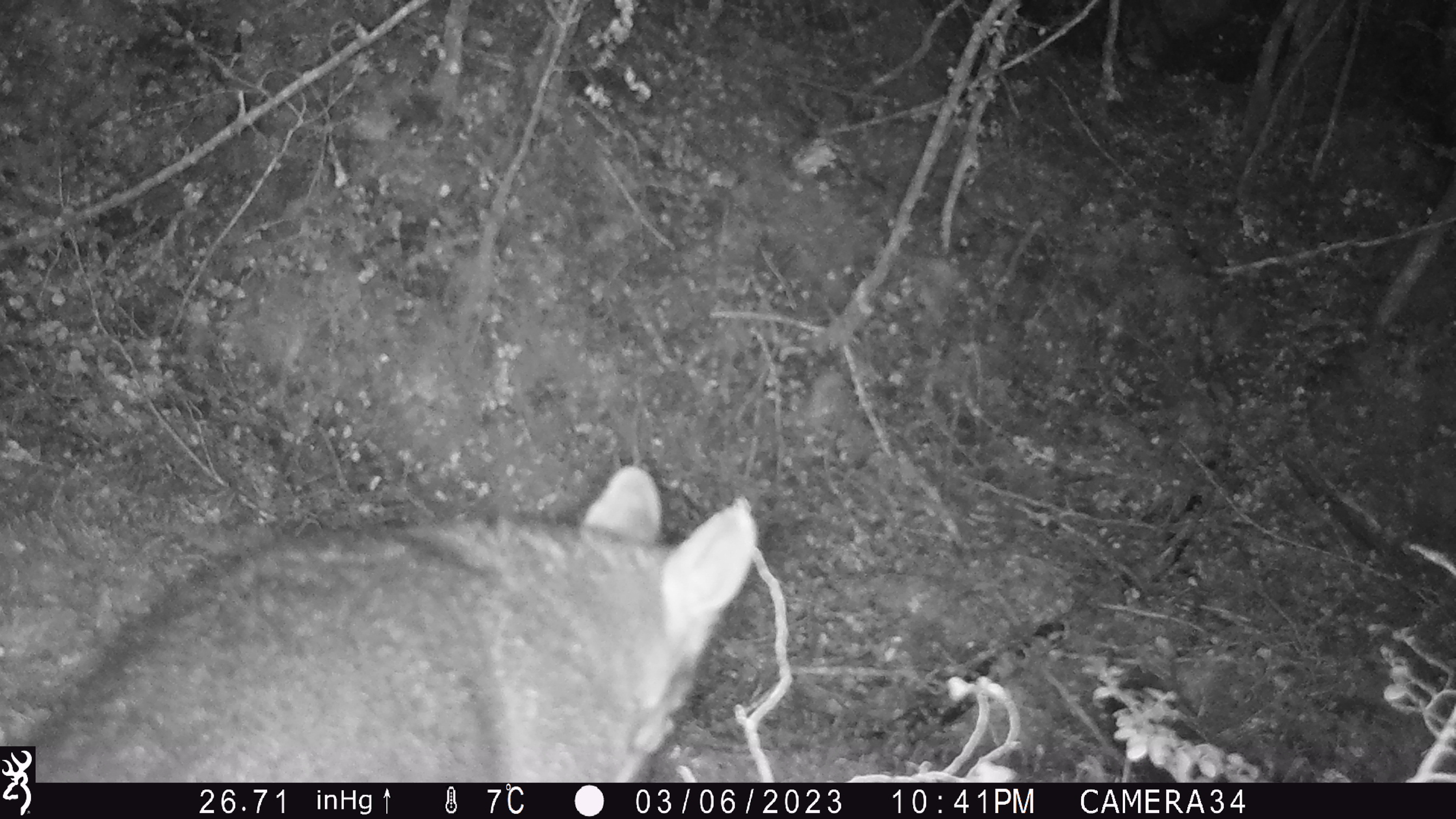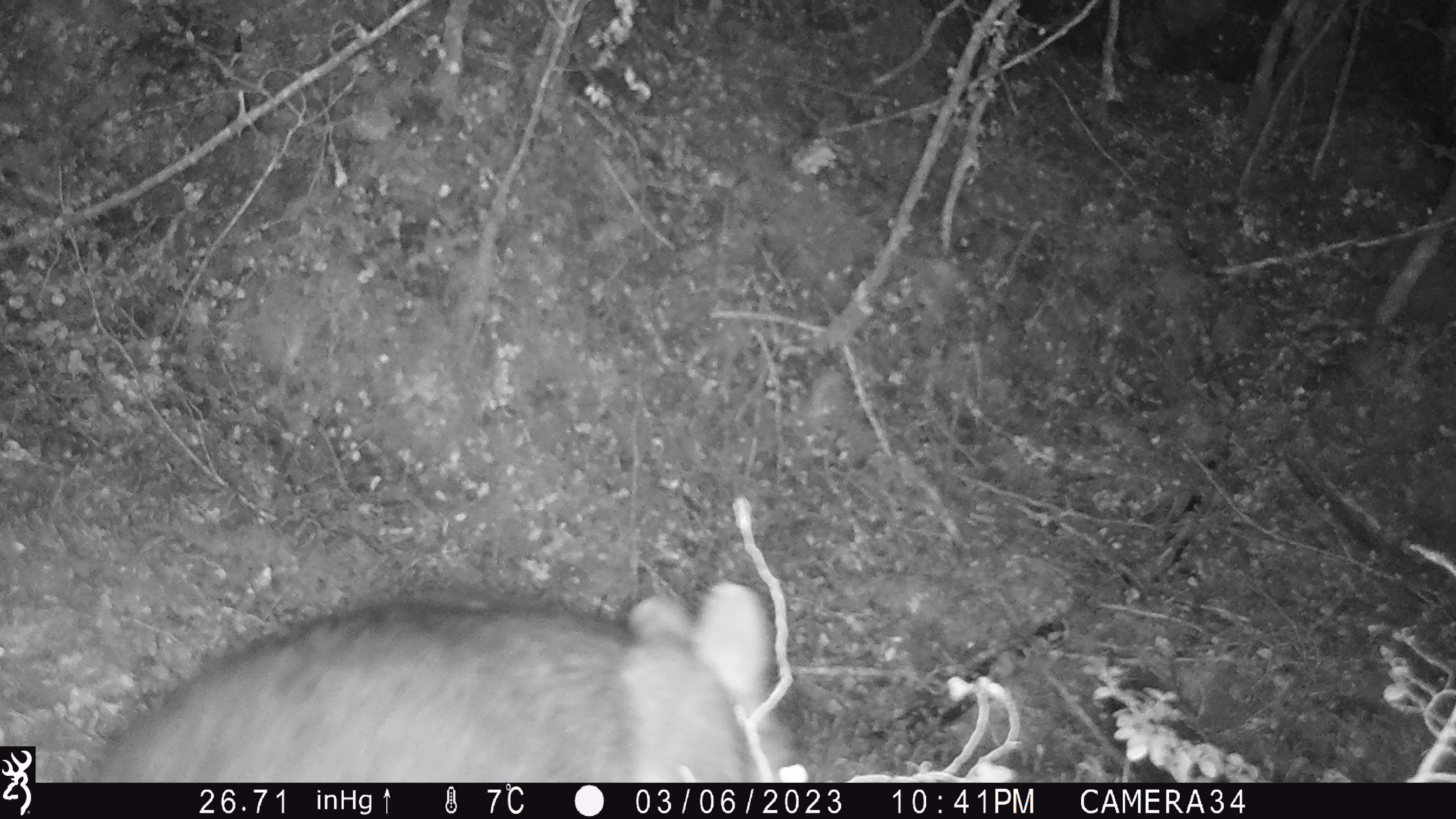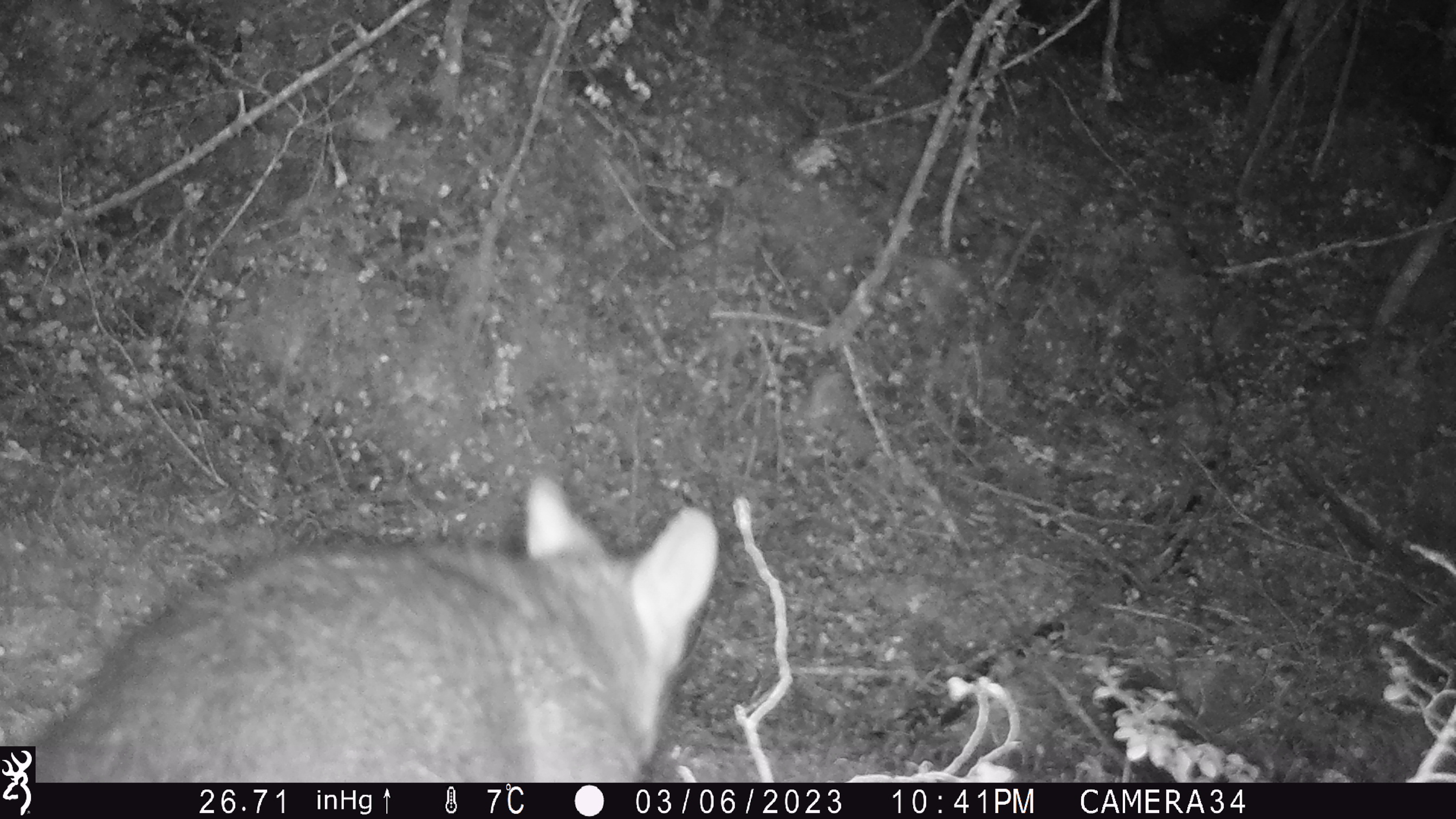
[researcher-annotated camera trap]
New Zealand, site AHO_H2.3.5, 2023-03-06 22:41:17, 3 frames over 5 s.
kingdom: Animalia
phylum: Chordata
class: Mammalia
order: Carnivora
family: Mustelidae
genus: Mustela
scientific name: Mustela erminea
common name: stoat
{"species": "stoat (Mustela erminea)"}